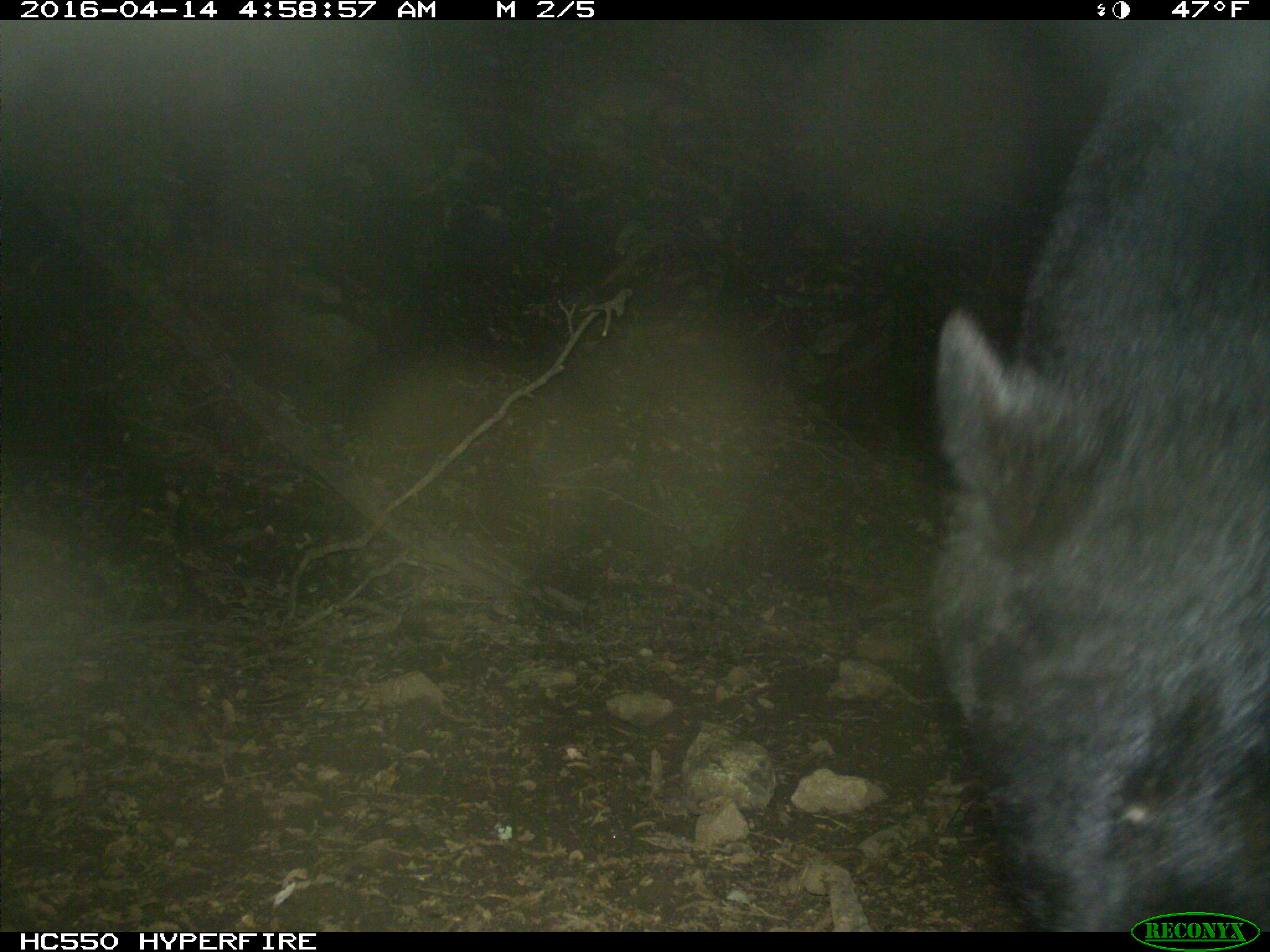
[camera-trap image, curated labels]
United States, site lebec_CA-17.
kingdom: Animalia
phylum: Chordata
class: Mammalia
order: Carnivora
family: Ursidae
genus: Ursus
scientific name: Ursus americanus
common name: american black bear